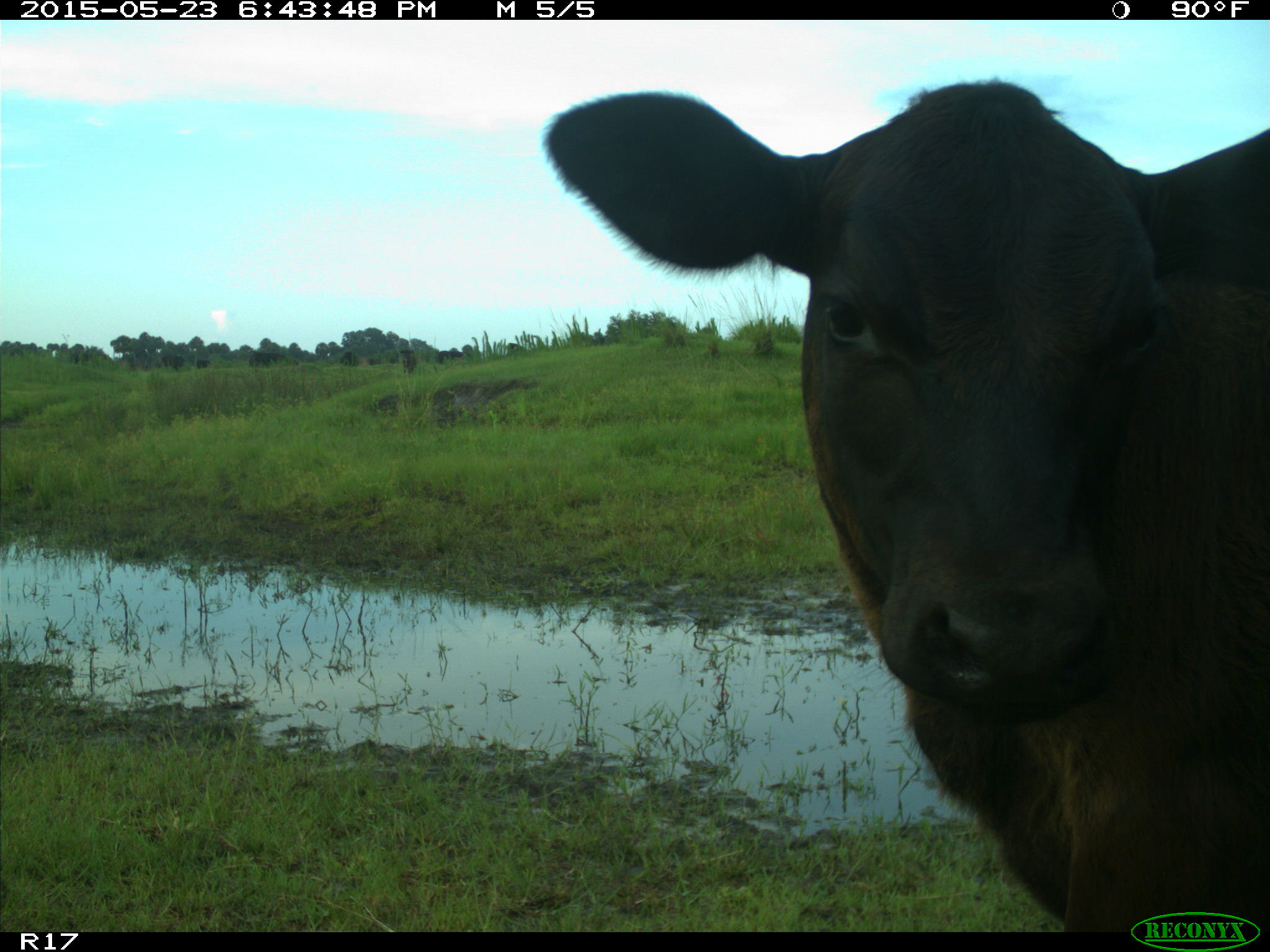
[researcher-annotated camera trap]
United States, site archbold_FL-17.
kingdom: Animalia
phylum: Chordata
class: Mammalia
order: Artiodactyla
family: Bovidae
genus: Bos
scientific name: Bos taurus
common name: domestic cow